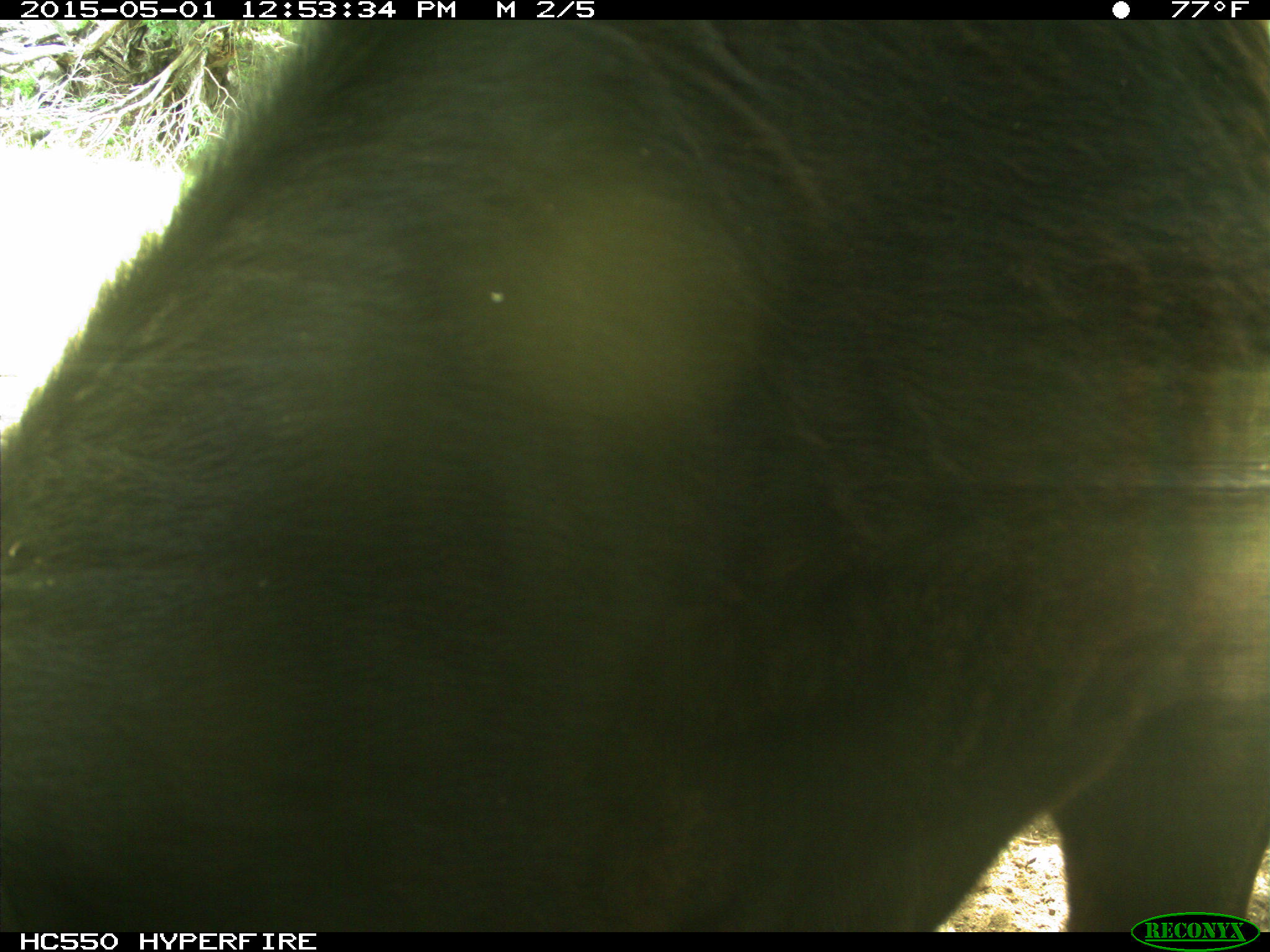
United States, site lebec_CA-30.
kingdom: Animalia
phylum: Chordata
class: Mammalia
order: Artiodactyla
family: Bovidae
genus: Bos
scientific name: Bos taurus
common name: domestic cow